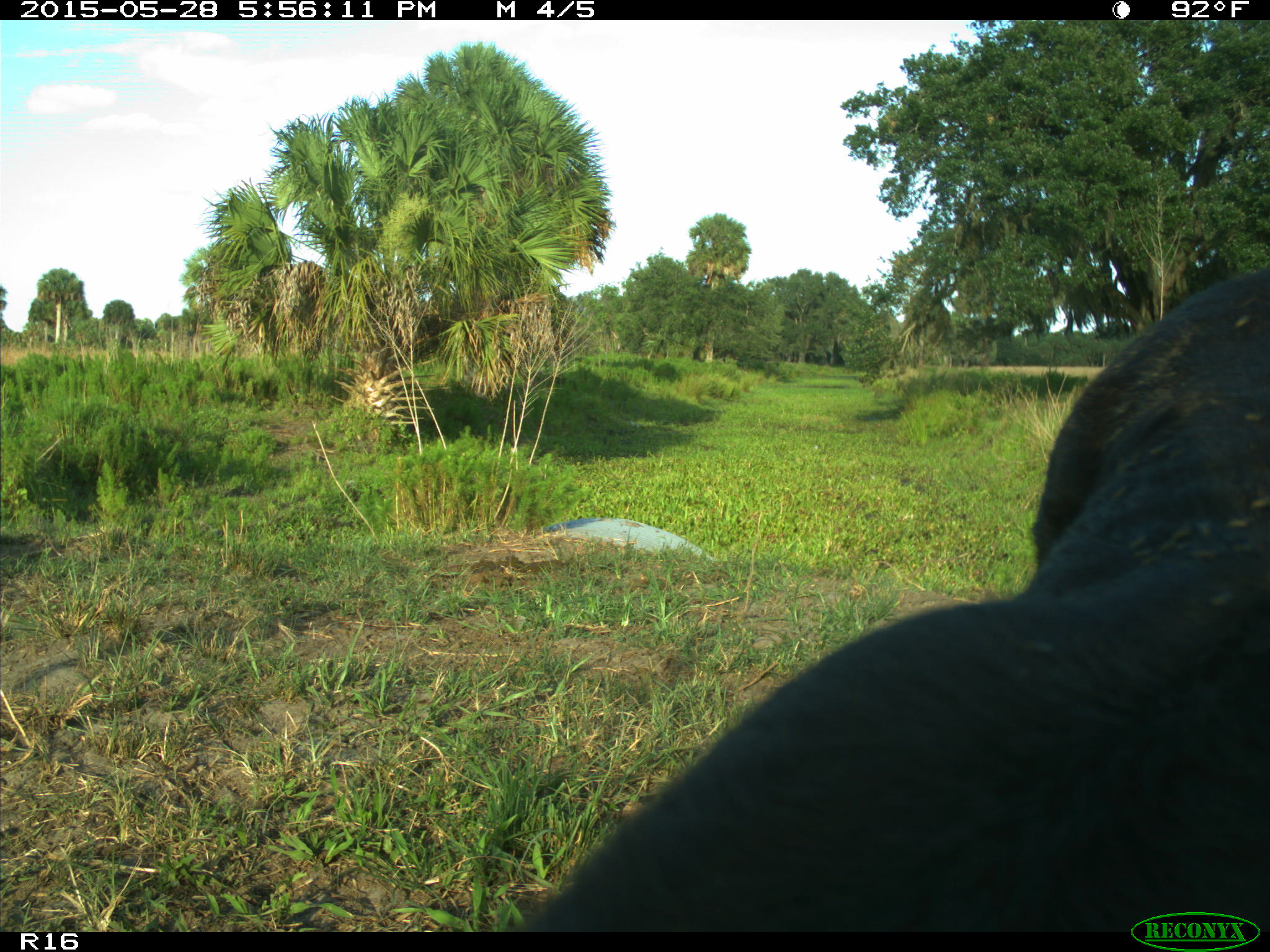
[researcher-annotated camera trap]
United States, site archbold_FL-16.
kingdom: Animalia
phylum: Chordata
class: Mammalia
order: Artiodactyla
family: Bovidae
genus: Bos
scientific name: Bos taurus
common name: domestic cow